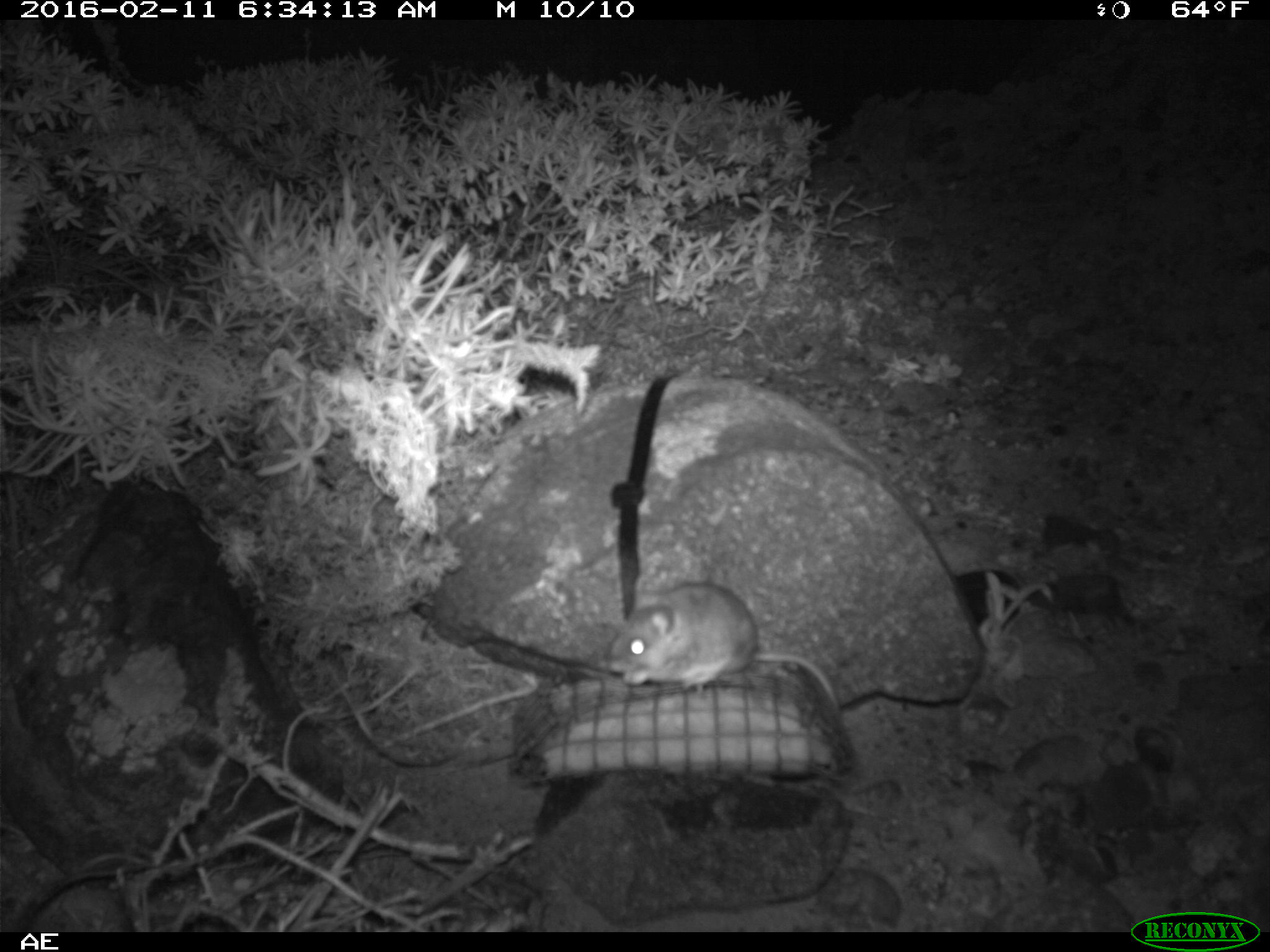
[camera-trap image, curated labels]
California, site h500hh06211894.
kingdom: Animalia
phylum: Chordata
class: Mammalia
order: Rodentia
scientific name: Rodentia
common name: rodent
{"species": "rodent (Rodentia)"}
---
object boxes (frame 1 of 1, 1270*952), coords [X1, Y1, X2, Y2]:
rodent: [604, 581, 840, 713]